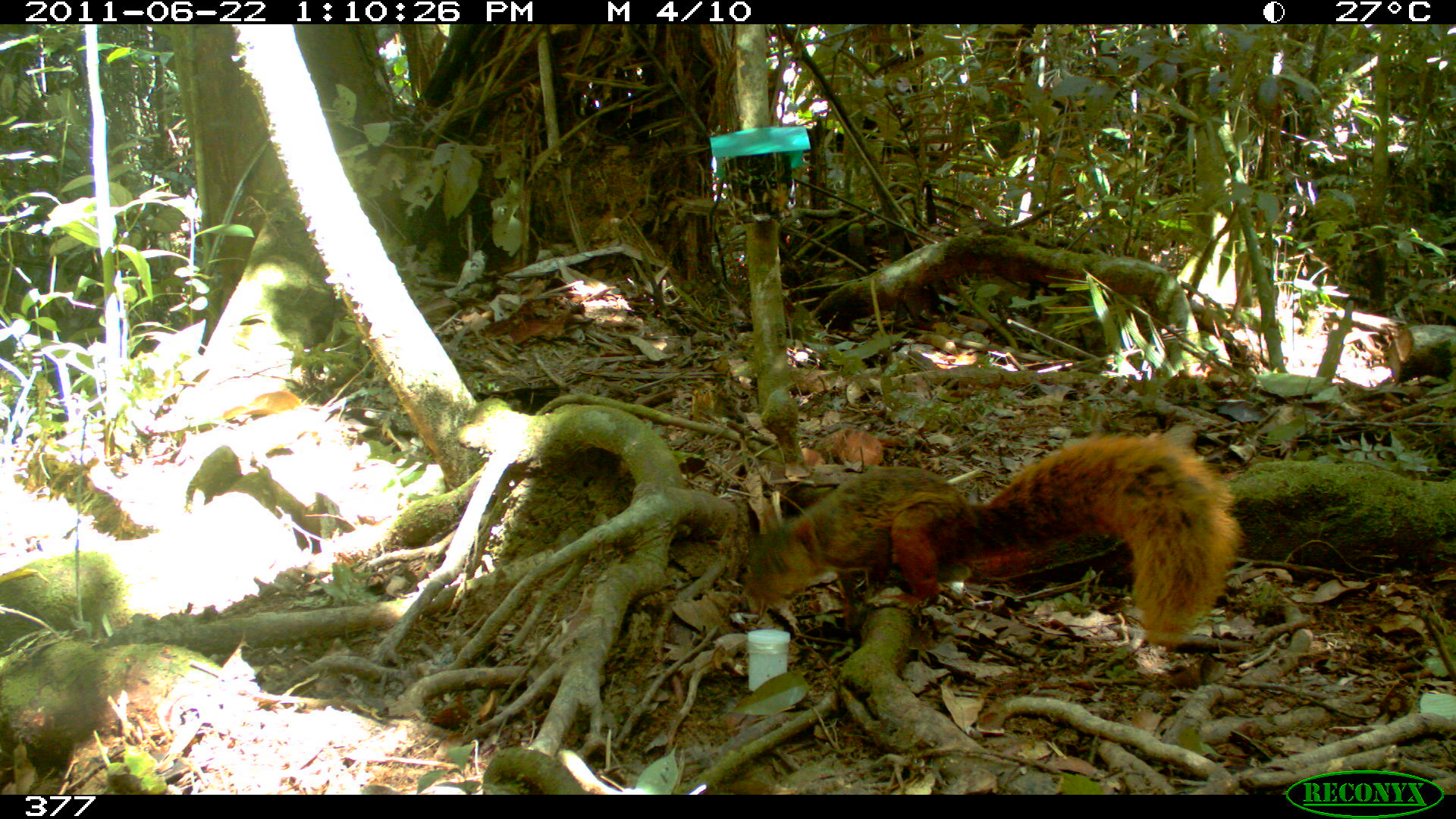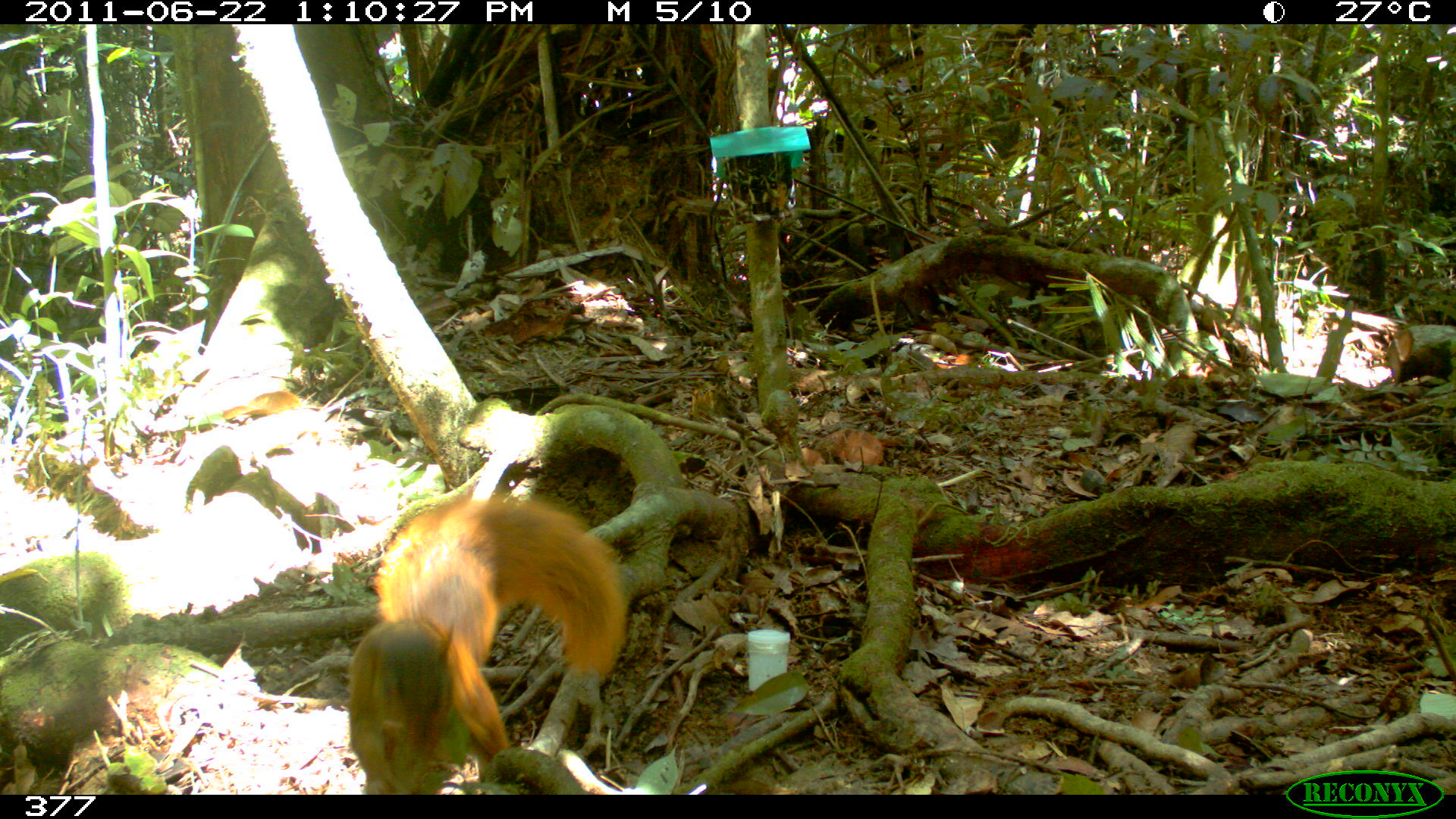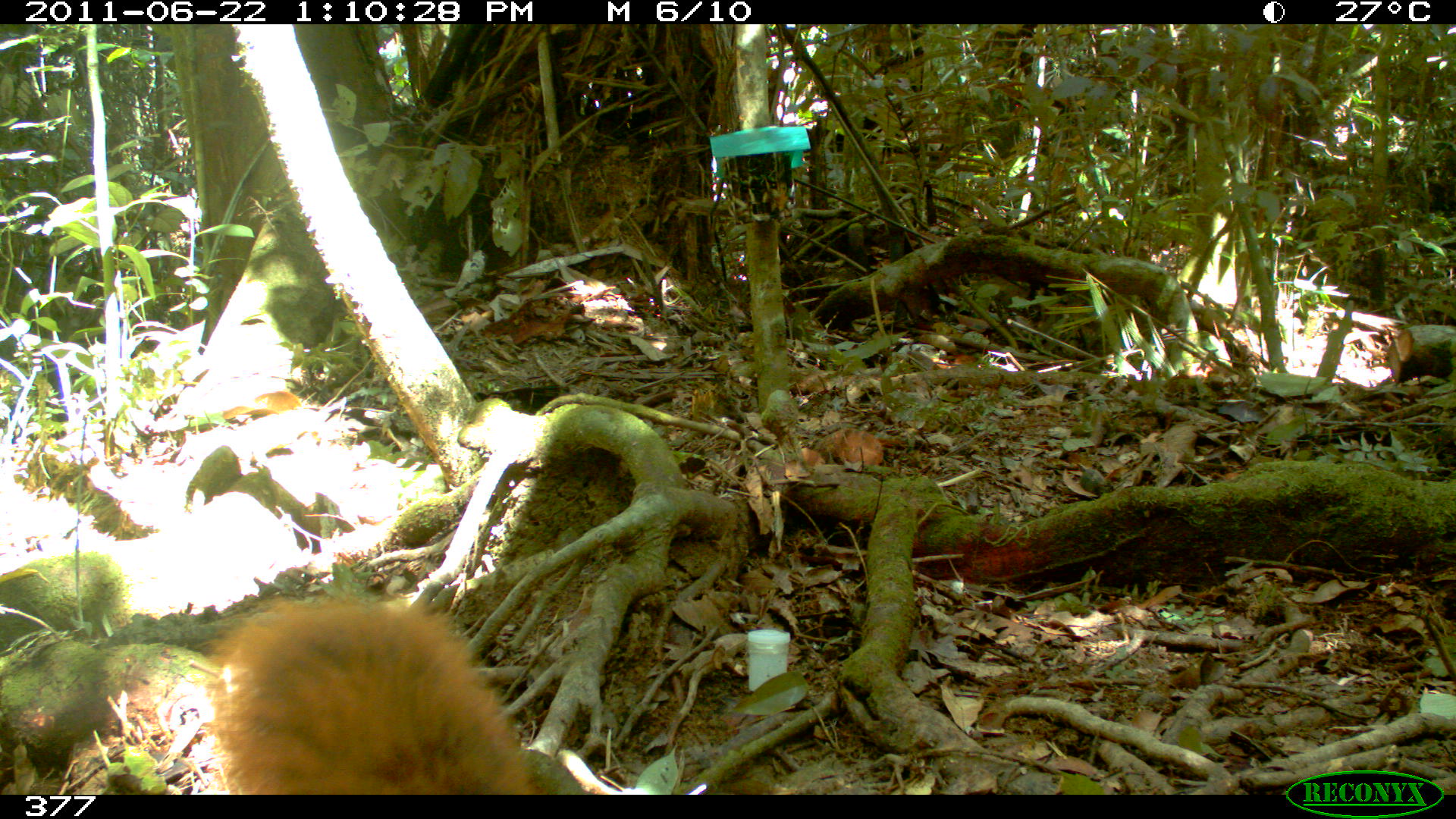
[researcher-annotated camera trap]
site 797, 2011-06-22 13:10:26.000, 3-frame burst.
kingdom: Animalia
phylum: Chordata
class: Mammalia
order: Rodentia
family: Sciuridae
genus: Sciurus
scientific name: Sciurus spadiceus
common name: southern amazon red squirrel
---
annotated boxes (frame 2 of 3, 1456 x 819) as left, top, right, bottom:
sciurus spadiceus: 344, 493, 628, 794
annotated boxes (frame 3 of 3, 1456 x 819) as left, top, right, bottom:
sciurus spadiceus: 204, 594, 541, 794